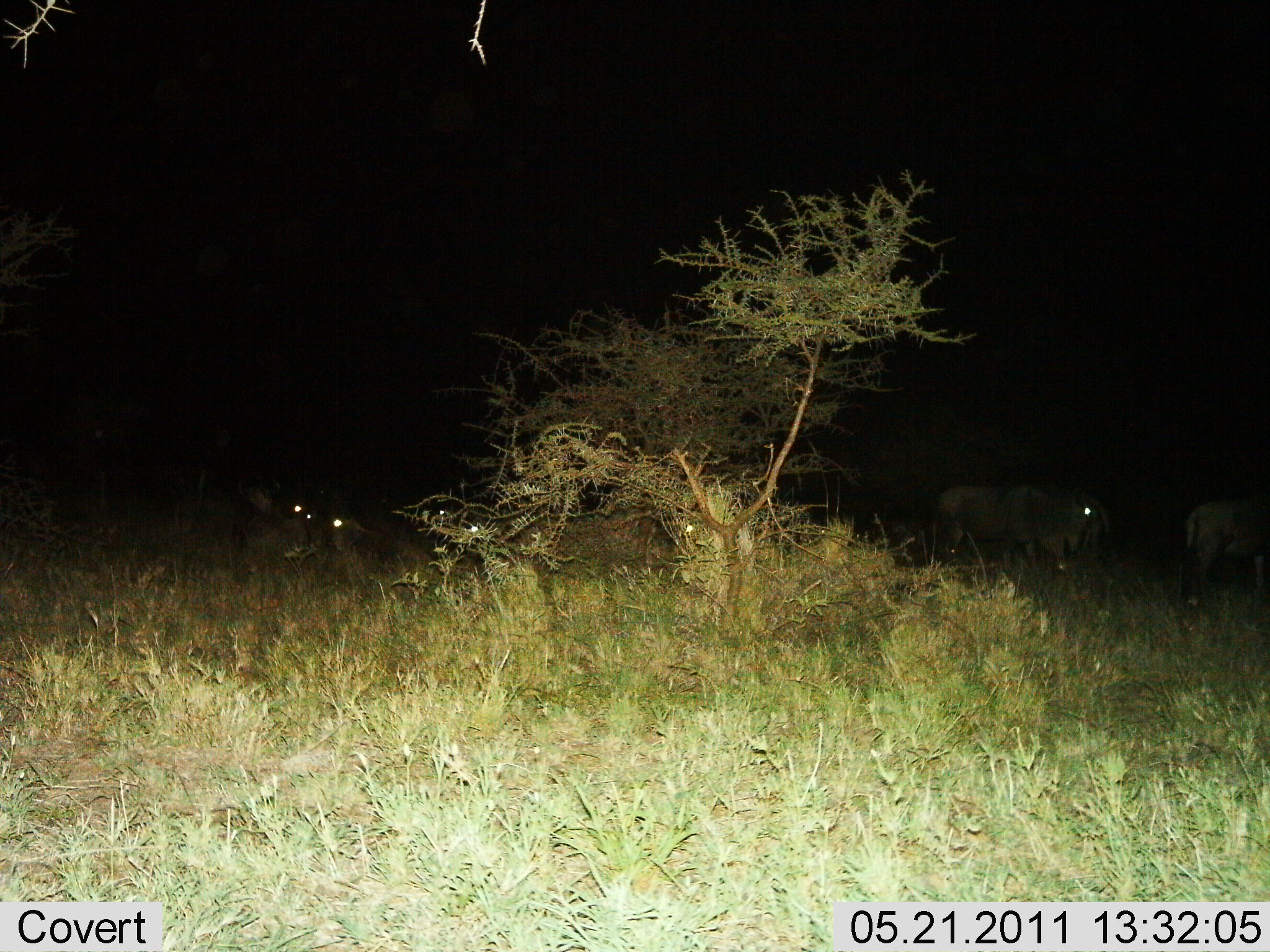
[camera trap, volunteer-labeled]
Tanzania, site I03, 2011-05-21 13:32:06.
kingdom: Animalia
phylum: Chordata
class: Mammalia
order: Artiodactyla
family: Bovidae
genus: Connochaetes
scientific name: Connochaetes taurinus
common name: blue wildebeest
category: wildebeest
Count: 4.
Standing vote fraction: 80%.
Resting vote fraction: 70%.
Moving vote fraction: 10%.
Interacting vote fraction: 0%.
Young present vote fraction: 0%.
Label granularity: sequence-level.